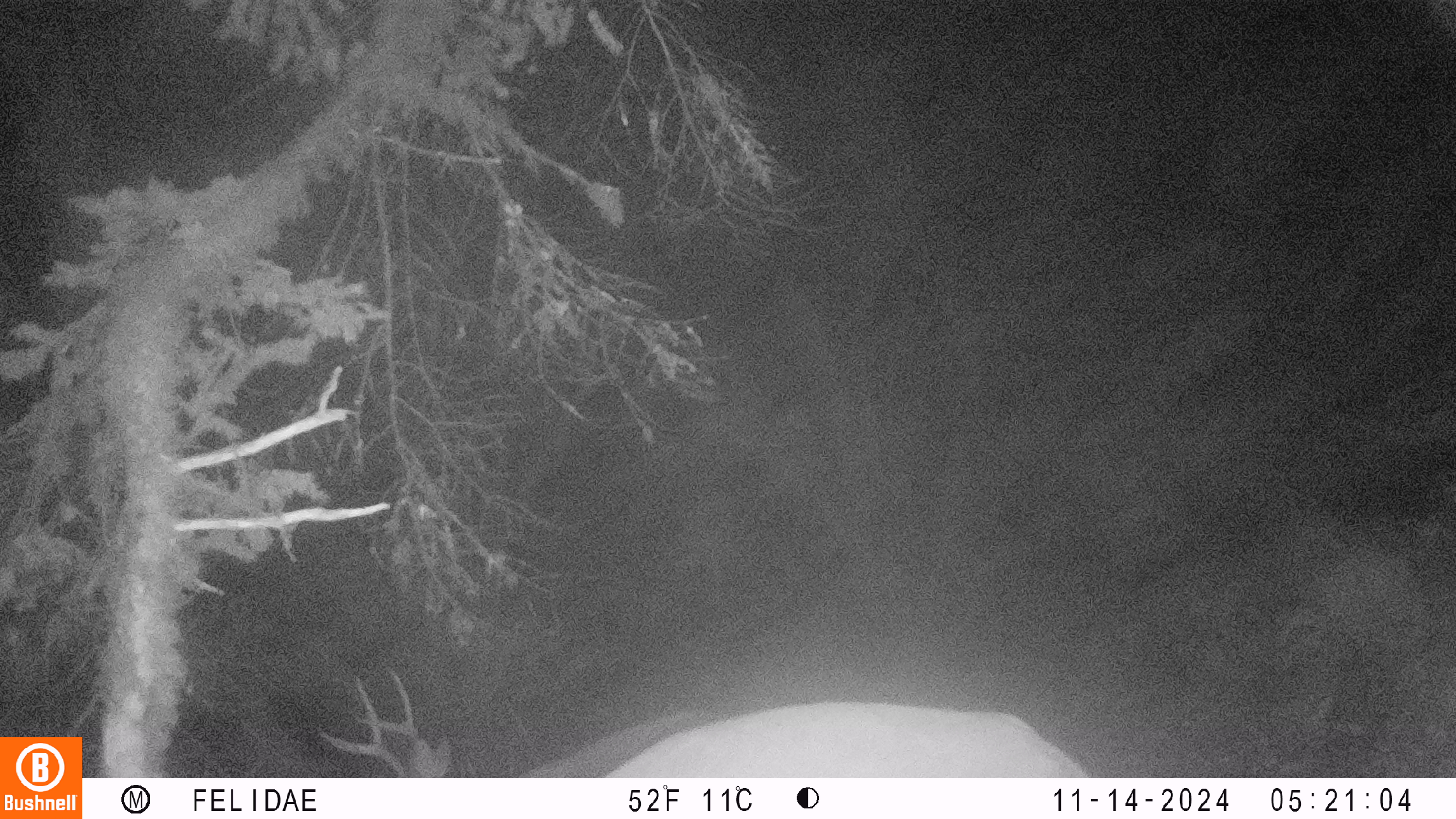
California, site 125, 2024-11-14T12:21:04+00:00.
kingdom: Animalia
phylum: Chordata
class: Mammalia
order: Artiodactyla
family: Cervidae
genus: Odocoileus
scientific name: Odocoileus hemionus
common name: mule deer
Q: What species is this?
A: Mule deer (Odocoileus hemionus).